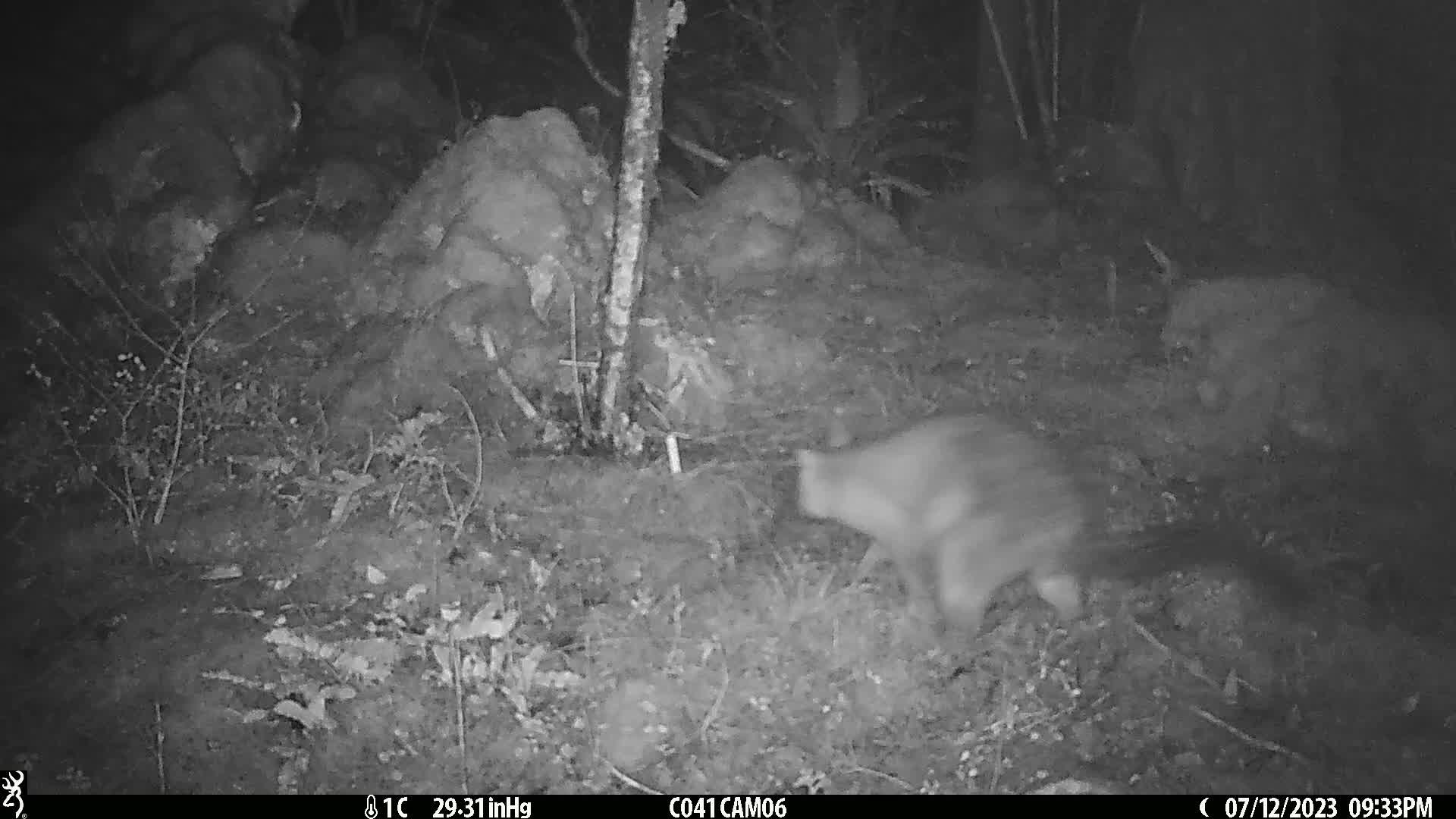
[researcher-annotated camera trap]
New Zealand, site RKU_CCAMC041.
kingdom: Animalia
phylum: Chordata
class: Mammalia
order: Diprotodontia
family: Phalangeridae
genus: Trichosurus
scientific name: Trichosurus vulpecula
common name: common brushtail possum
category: possum